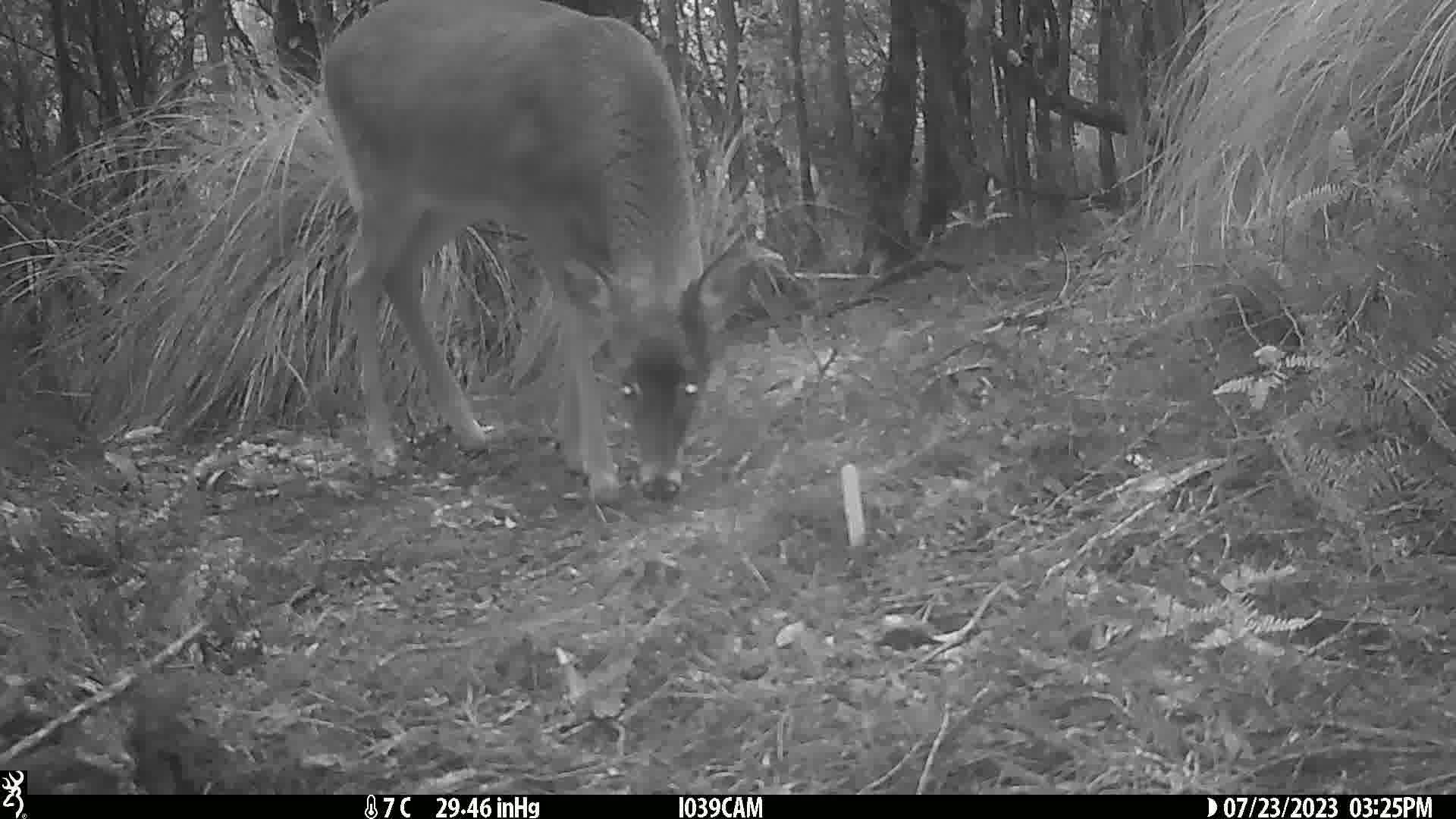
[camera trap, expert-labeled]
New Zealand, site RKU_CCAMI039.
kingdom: Animalia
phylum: Chordata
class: Mammalia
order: Artiodactyla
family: Cervidae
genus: Odocoileus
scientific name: Odocoileus virginianus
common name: white-tailed deer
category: white tailed deer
White tailed deer (white-tailed deer) (Odocoileus virginianus).